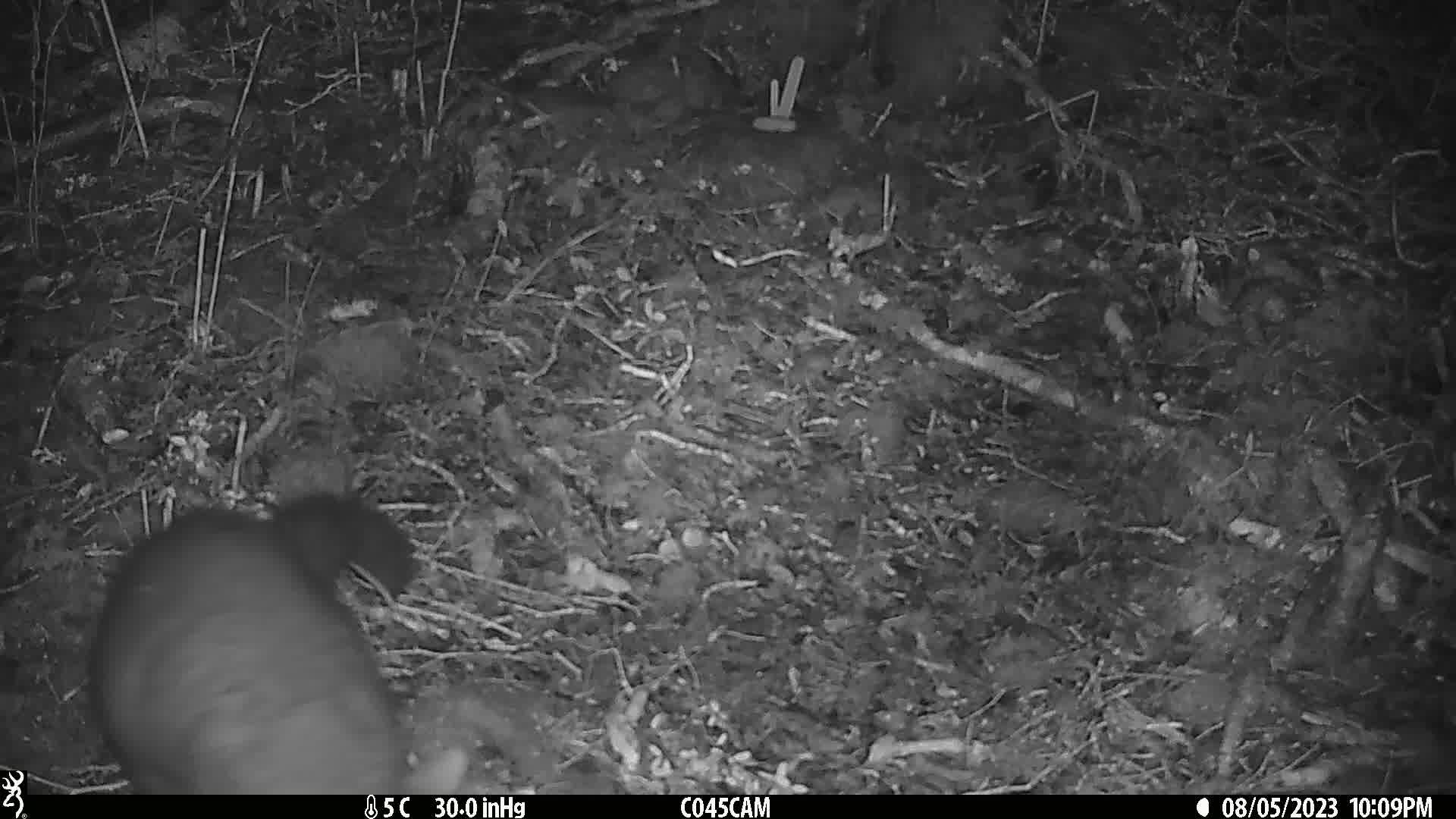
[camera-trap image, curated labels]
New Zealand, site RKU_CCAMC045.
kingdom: Animalia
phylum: Chordata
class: Mammalia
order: Diprotodontia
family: Phalangeridae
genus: Trichosurus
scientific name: Trichosurus vulpecula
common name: common brushtail possum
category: possum